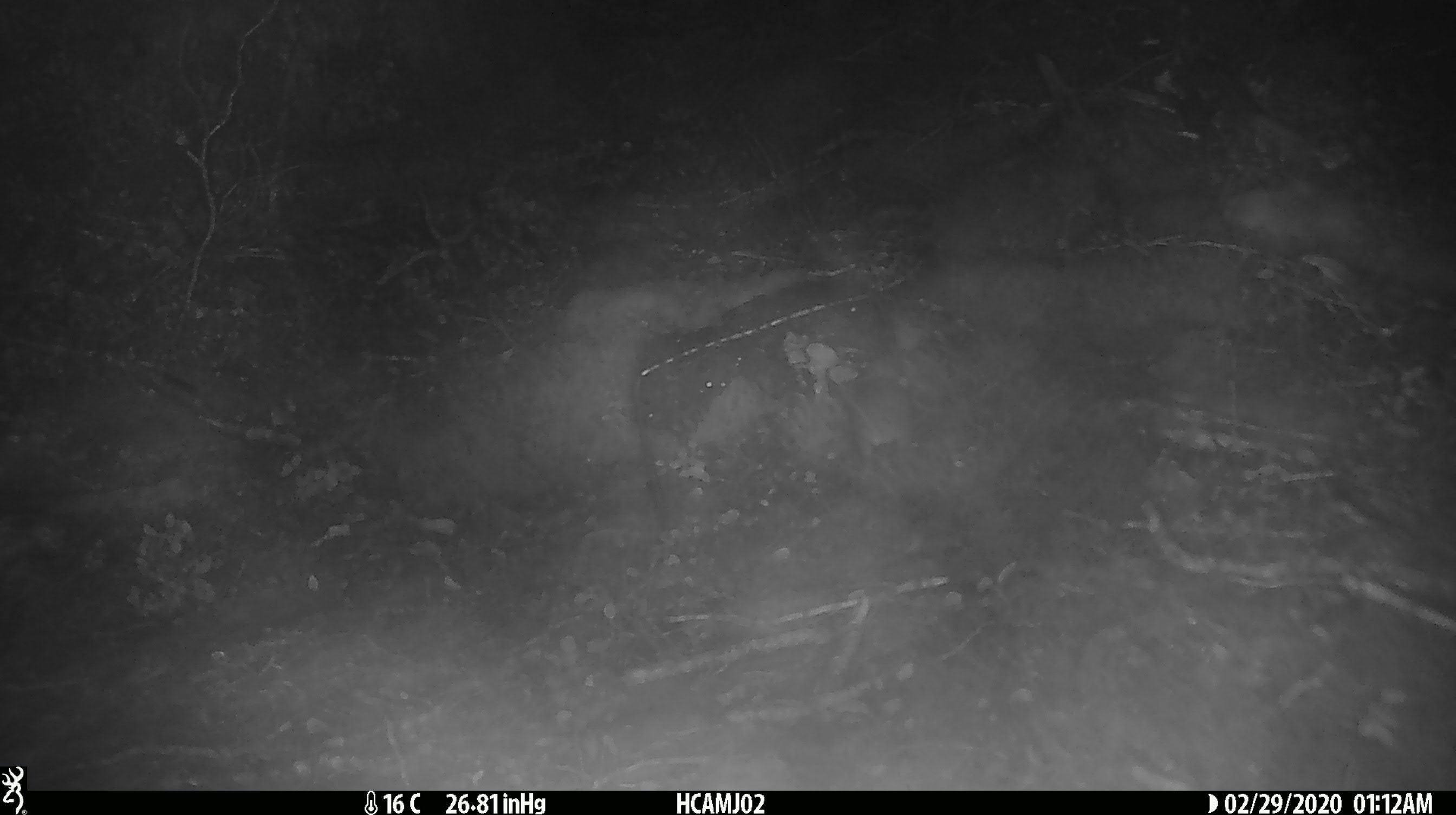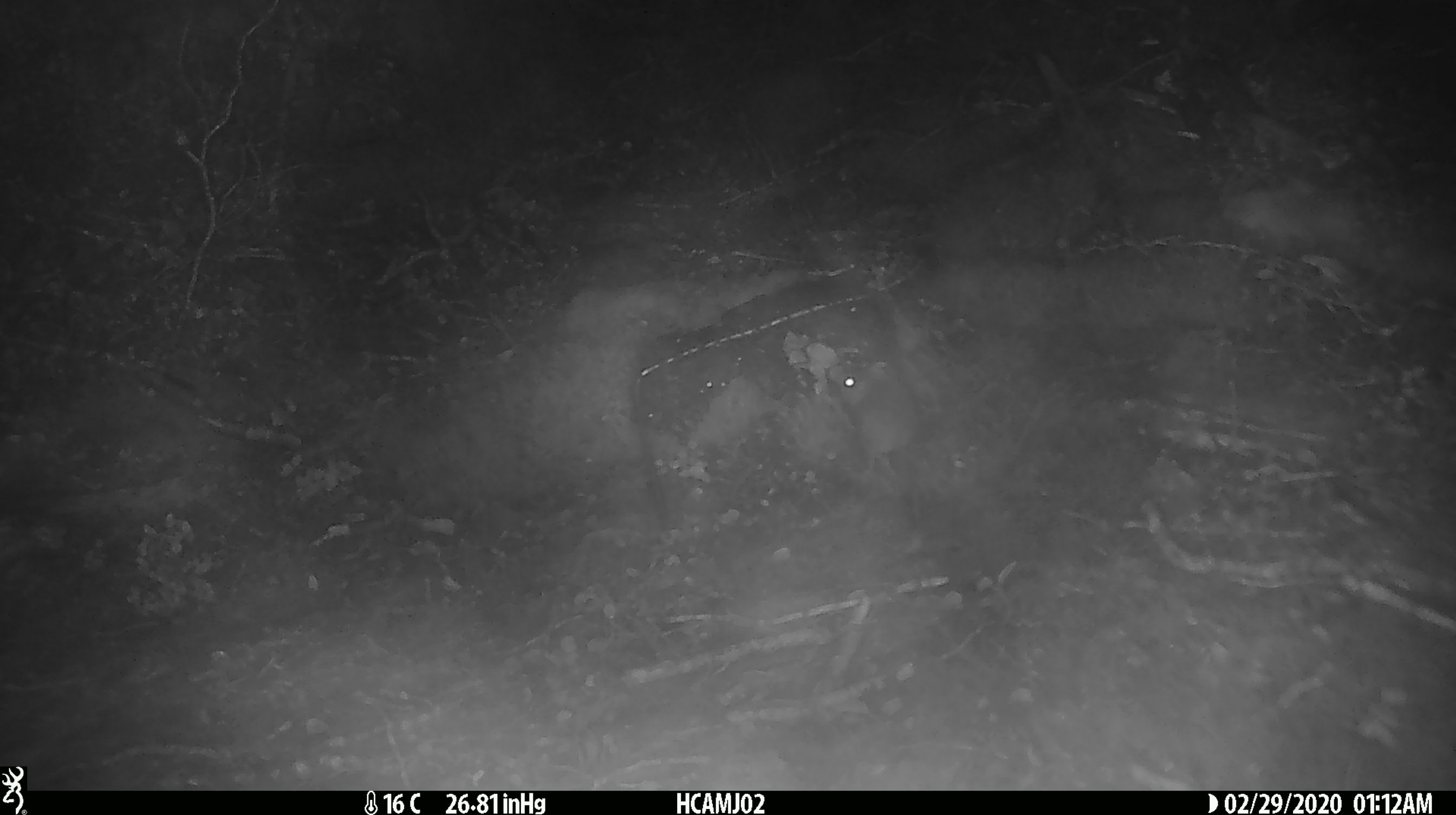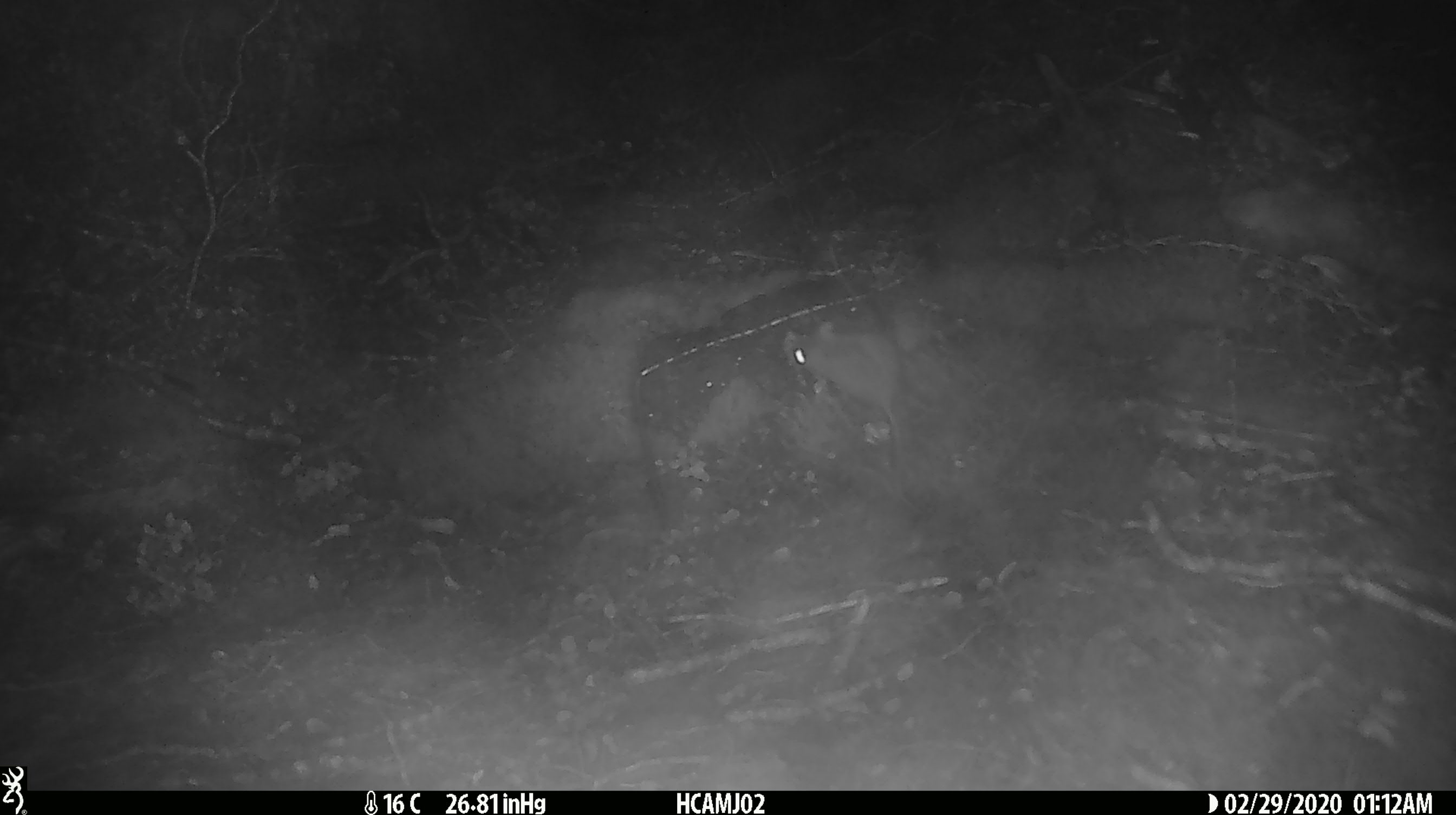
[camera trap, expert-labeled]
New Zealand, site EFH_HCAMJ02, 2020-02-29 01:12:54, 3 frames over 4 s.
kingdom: Animalia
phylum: Chordata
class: Mammalia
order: Rodentia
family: Muridae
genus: Mus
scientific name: Mus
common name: mouse